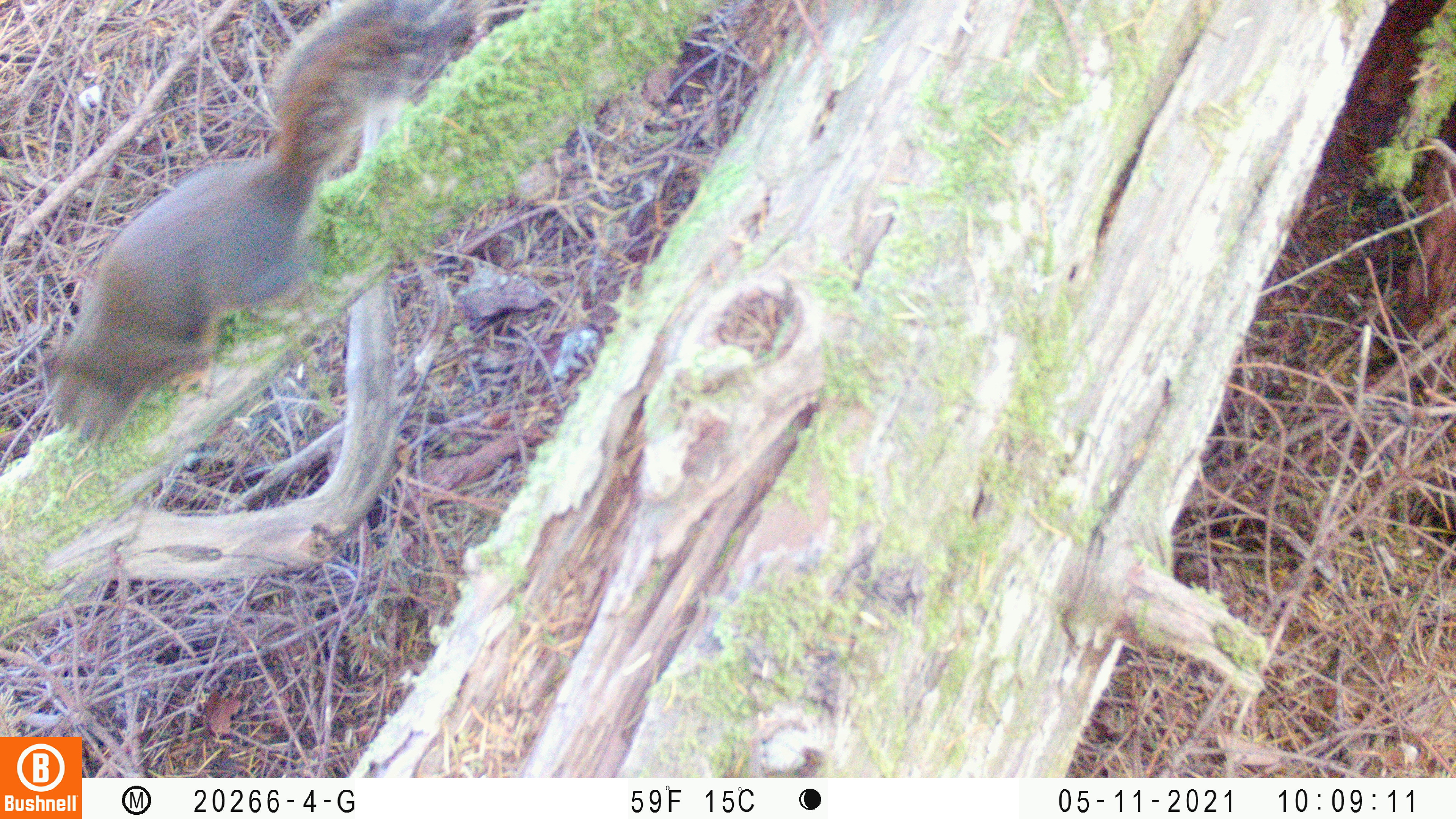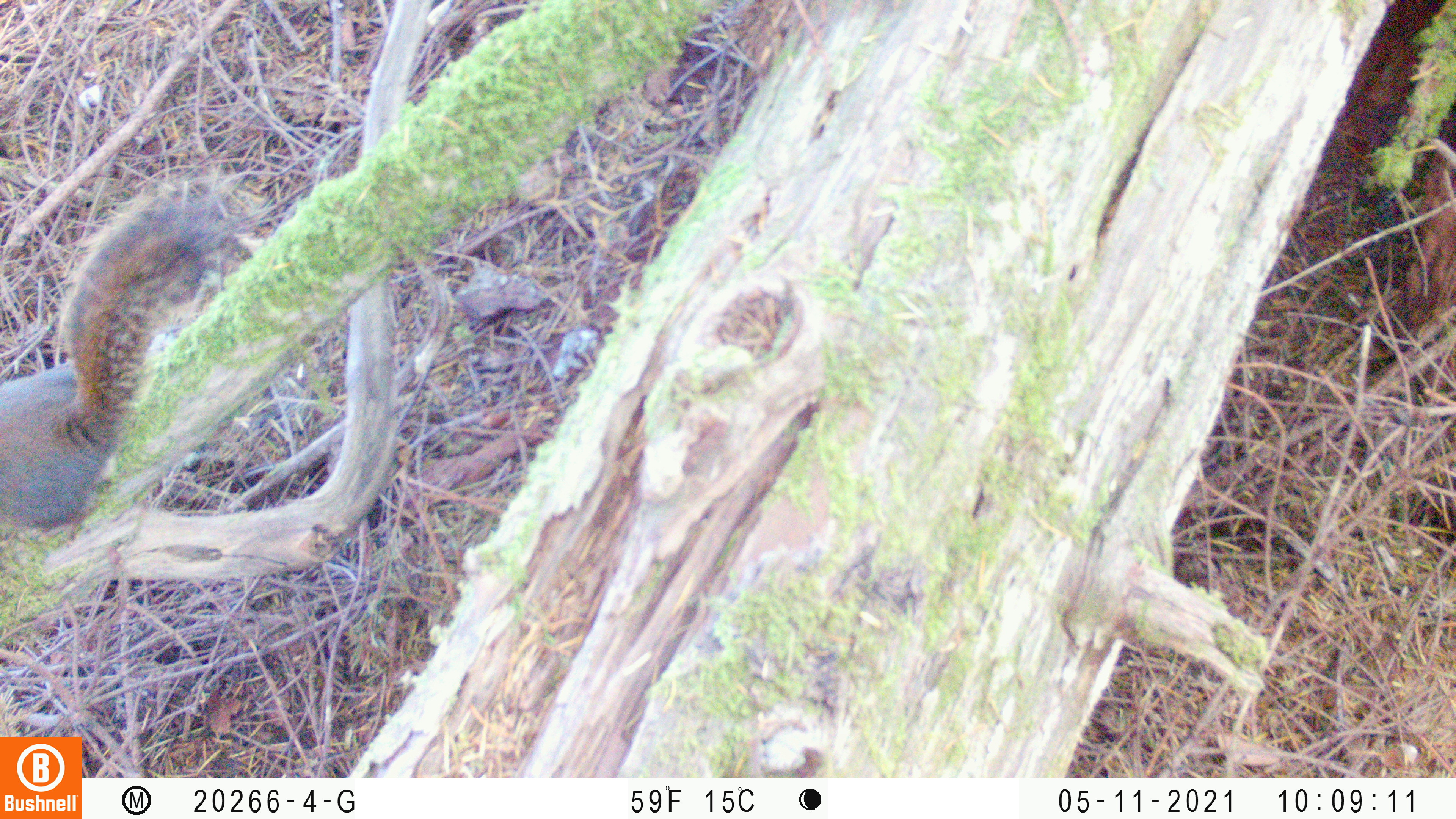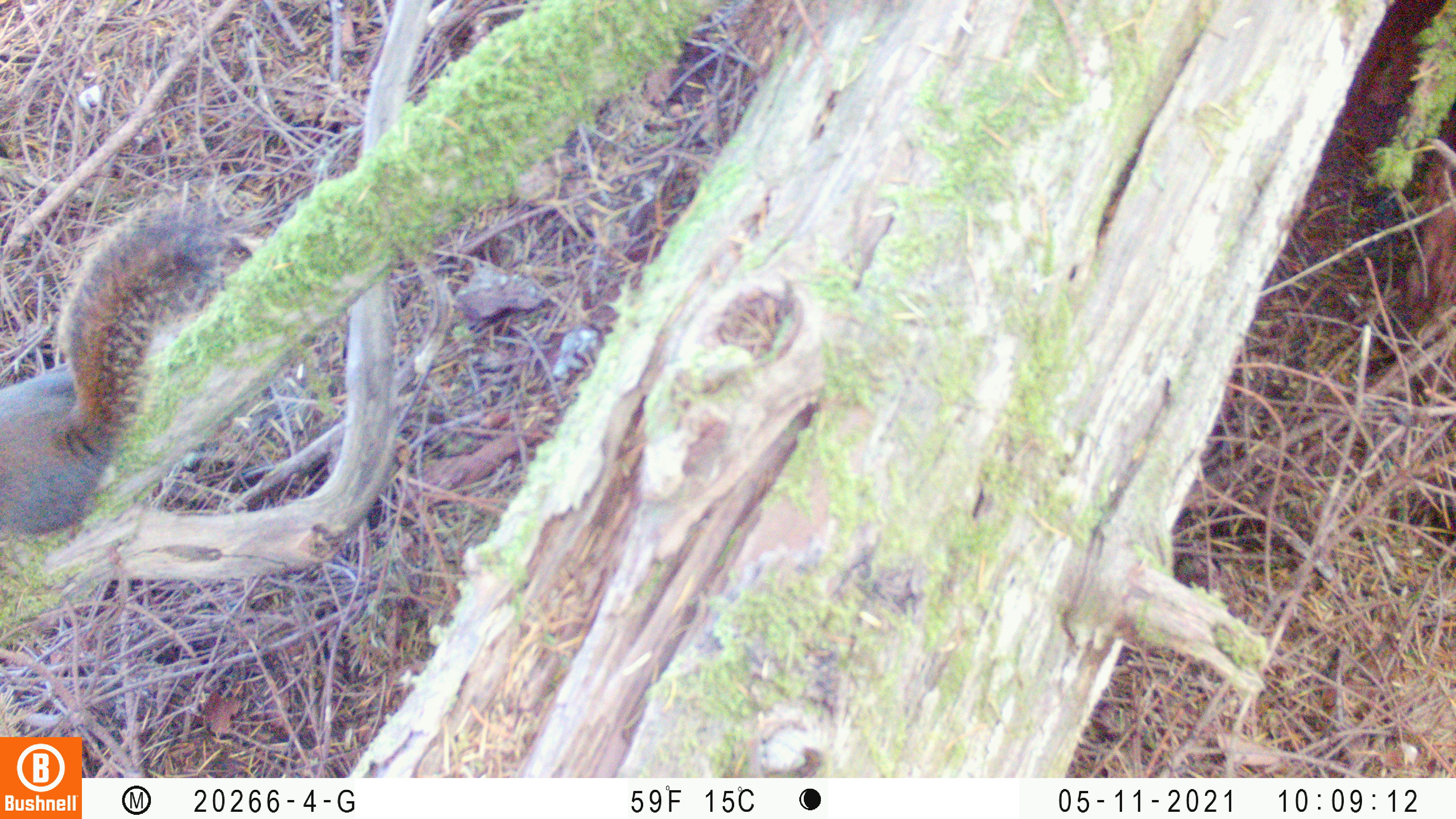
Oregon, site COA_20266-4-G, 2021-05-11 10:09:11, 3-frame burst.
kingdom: Animalia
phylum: Chordata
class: Mammalia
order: Rodentia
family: Sciuridae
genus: Tamiasciurus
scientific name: Tamiasciurus douglasii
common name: douglas squirrel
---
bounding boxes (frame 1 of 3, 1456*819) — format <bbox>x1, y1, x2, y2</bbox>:
douglas squirrel: <bbox>26, 0, 515, 480</bbox>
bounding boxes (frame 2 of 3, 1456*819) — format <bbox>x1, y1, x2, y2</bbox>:
douglas squirrel: <bbox>0, 153, 251, 562</bbox>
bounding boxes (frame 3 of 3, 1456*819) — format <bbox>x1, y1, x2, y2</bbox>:
douglas squirrel: <bbox>0, 173, 261, 549</bbox>